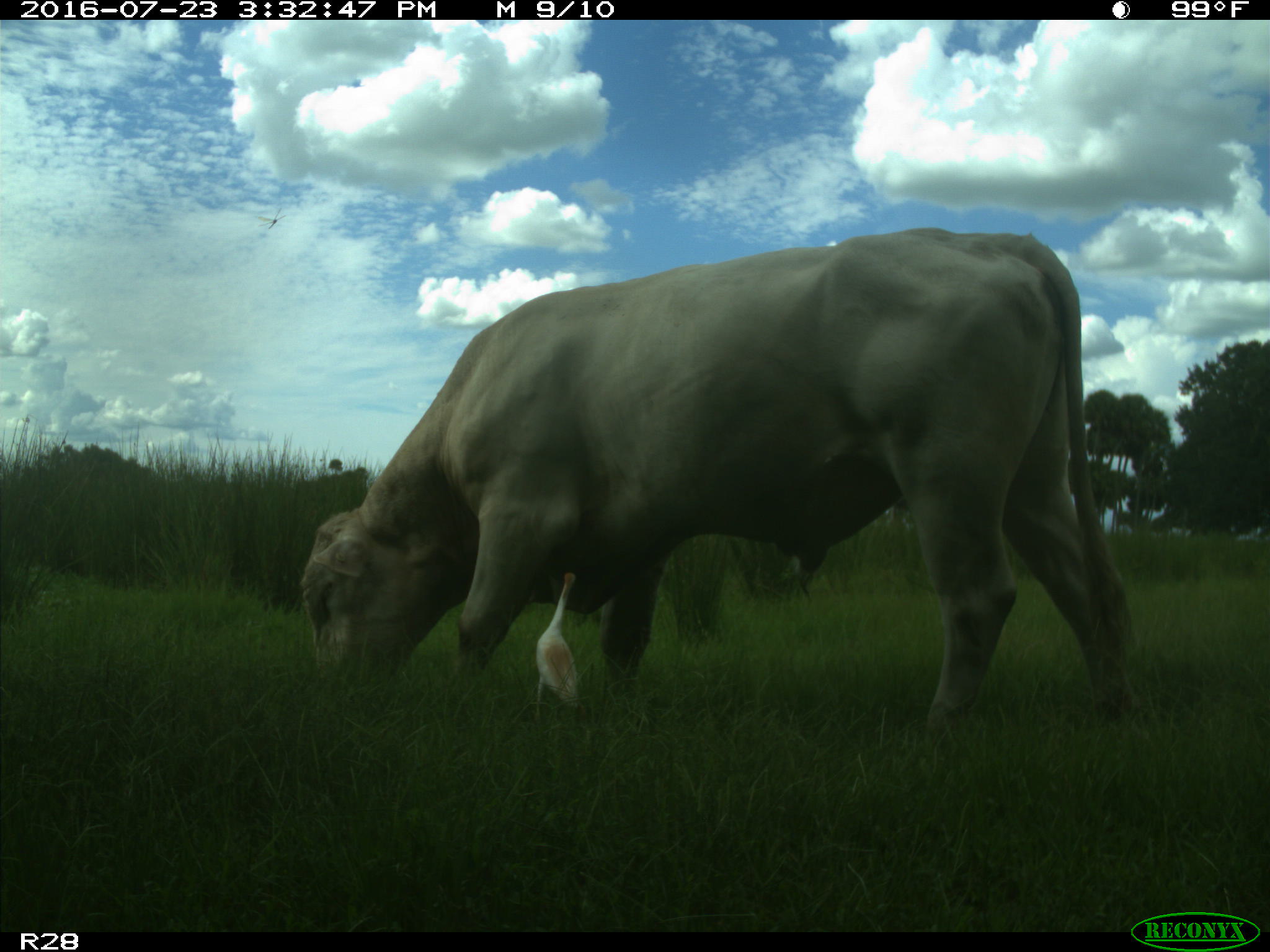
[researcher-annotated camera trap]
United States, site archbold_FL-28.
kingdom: Animalia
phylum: Chordata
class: Mammalia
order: Artiodactyla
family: Bovidae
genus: Bos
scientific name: Bos taurus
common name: domestic cow